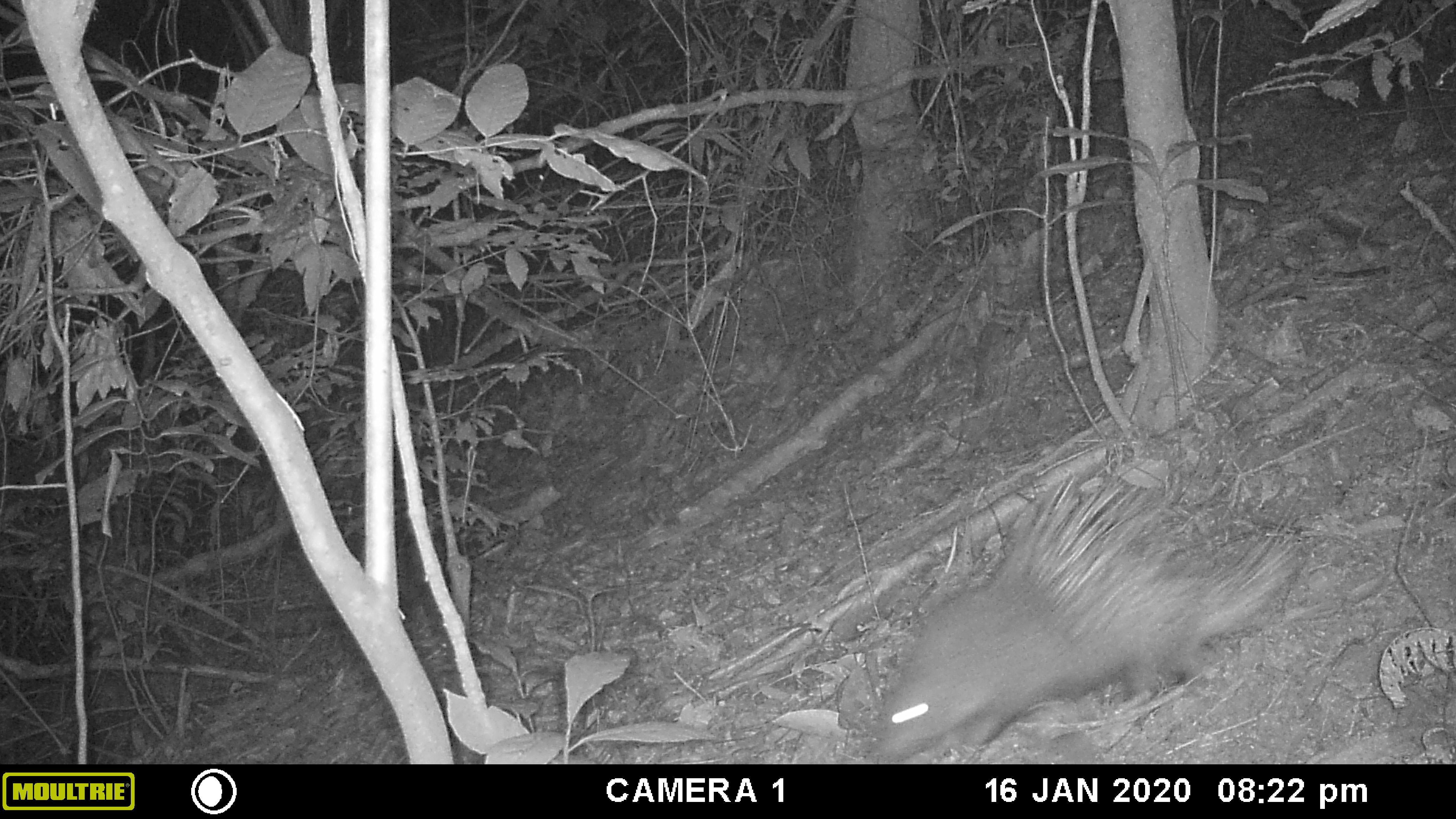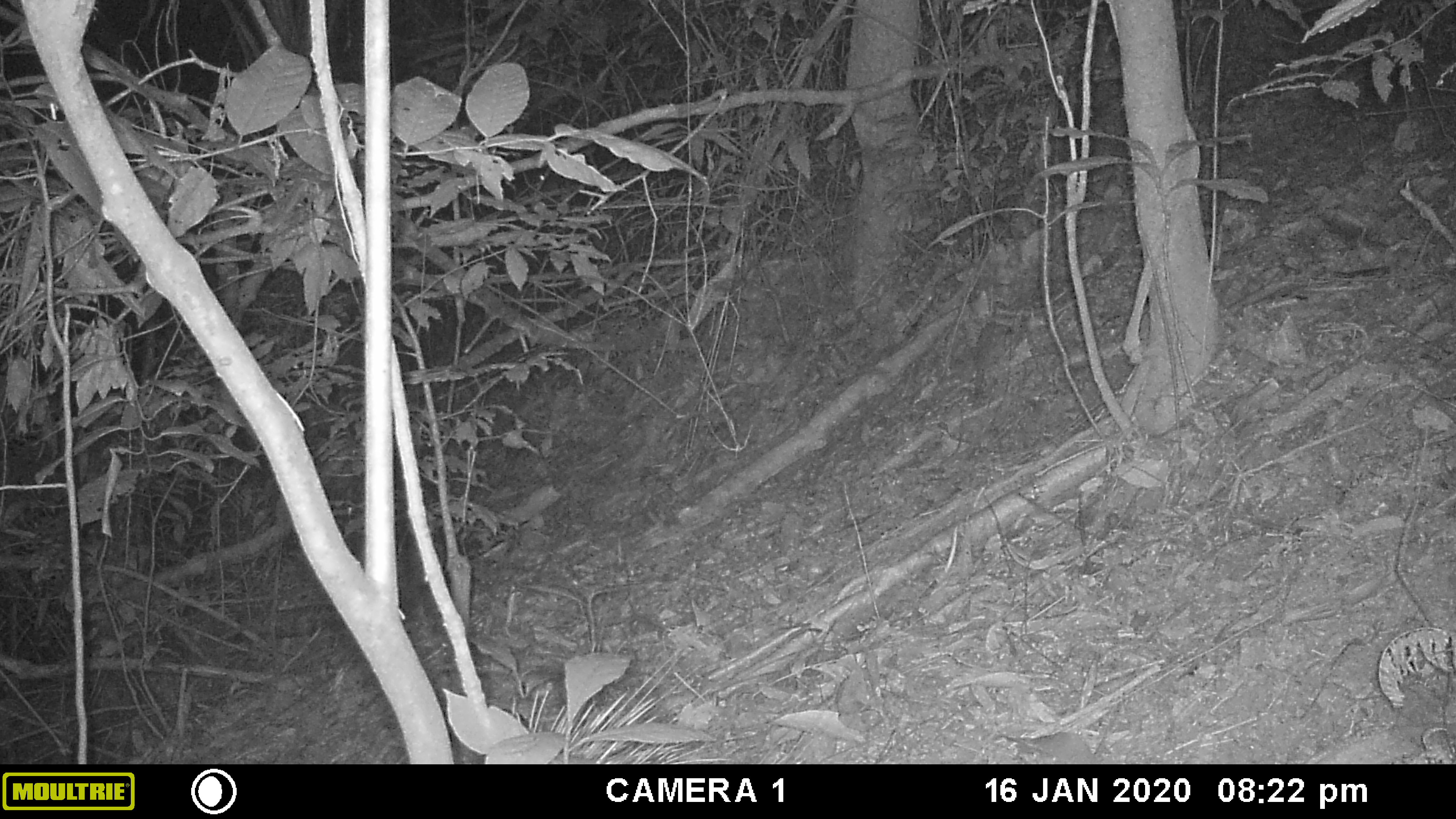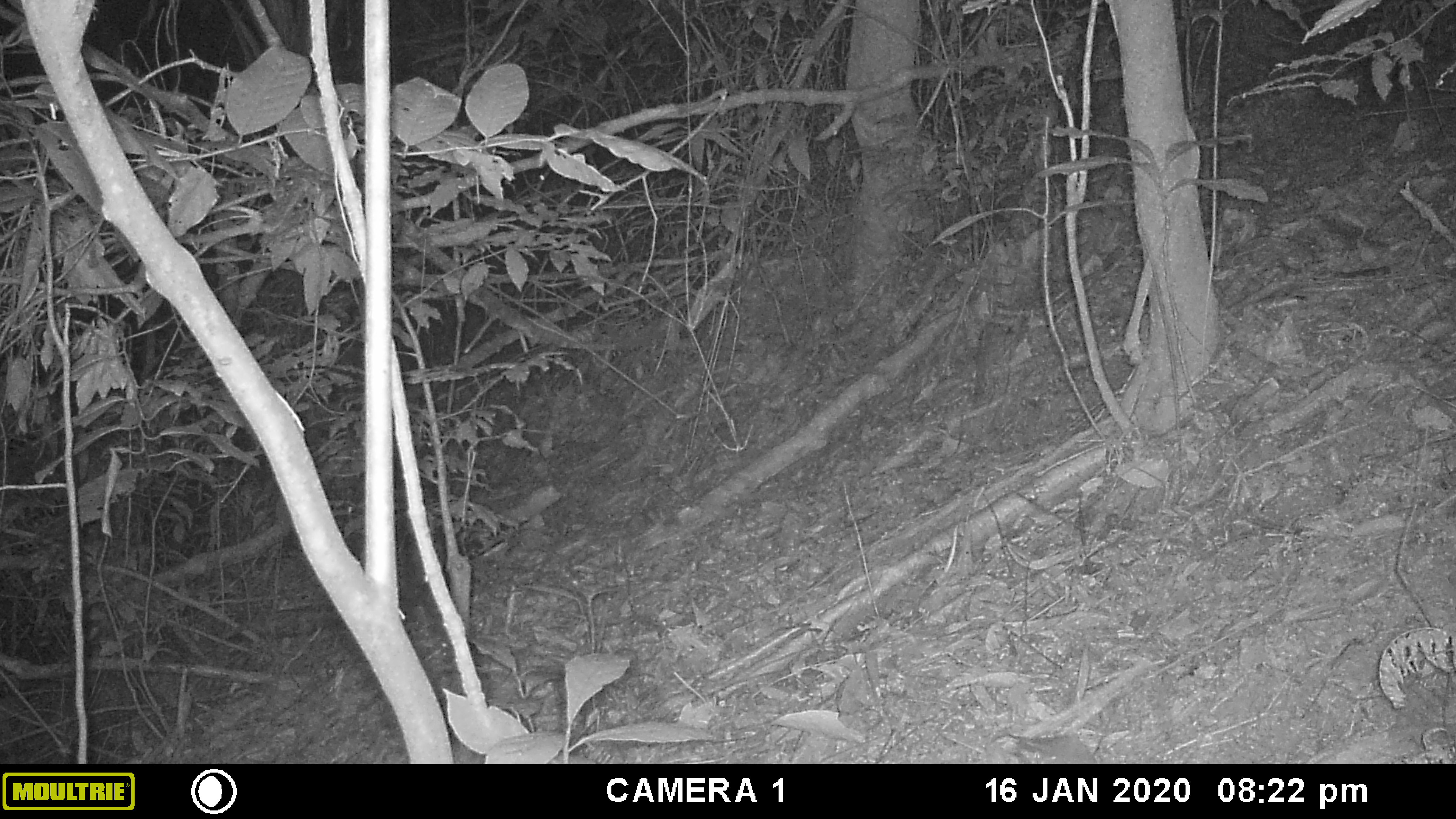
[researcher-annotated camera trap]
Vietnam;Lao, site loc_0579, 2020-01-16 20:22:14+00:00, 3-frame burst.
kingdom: Animalia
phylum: Chordata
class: Mammalia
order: Rodentia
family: Hystricidae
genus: Hystrix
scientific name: Hystrix brachyura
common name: malayan porcupine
Malayan porcupine (Hystrix brachyura). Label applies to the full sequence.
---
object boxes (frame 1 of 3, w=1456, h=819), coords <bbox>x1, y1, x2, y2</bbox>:
malayan porcupine: <bbox>869, 467, 1310, 763</bbox>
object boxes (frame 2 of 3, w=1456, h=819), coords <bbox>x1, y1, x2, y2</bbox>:
malayan porcupine: <bbox>511, 647, 733, 764</bbox>